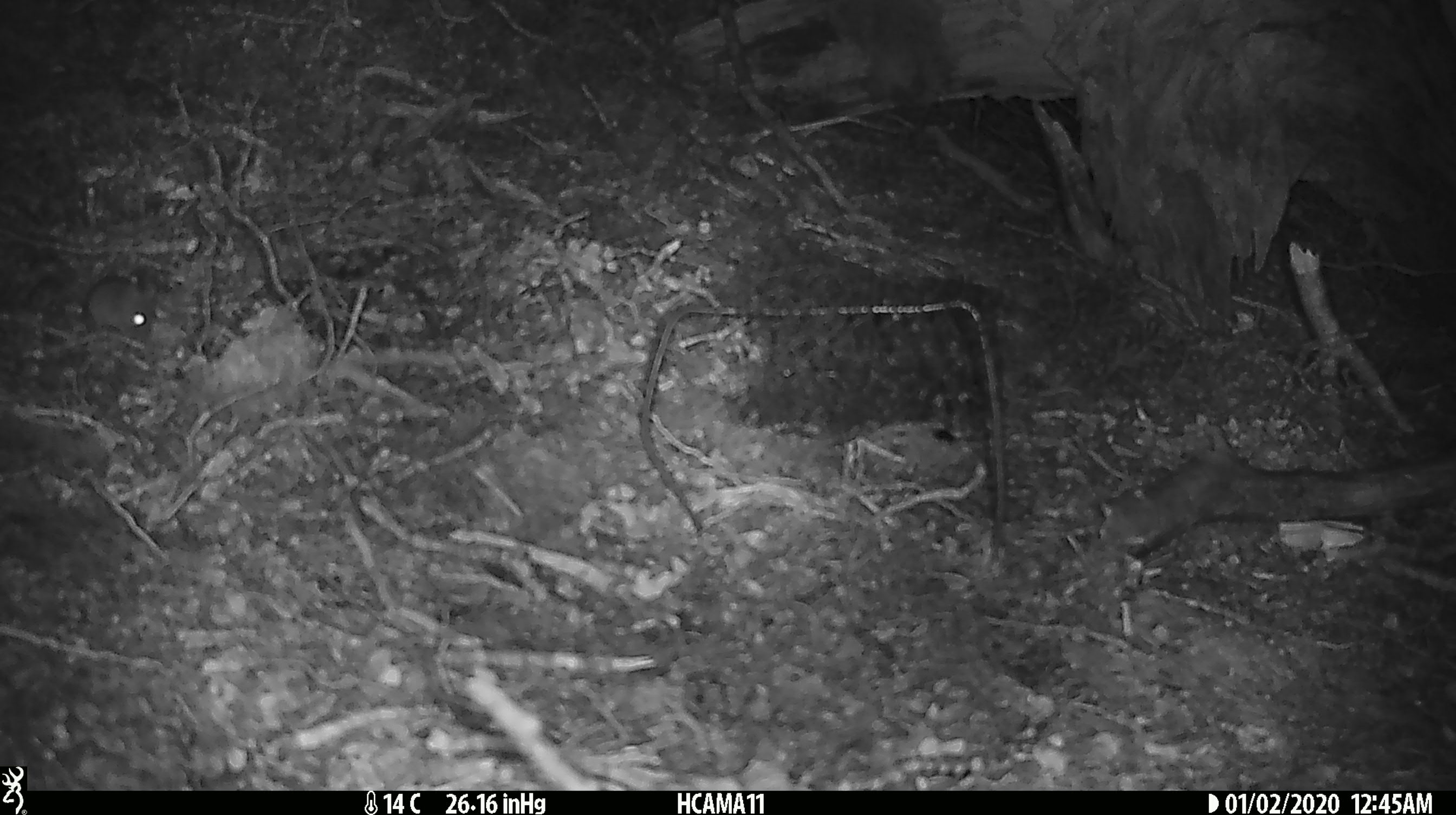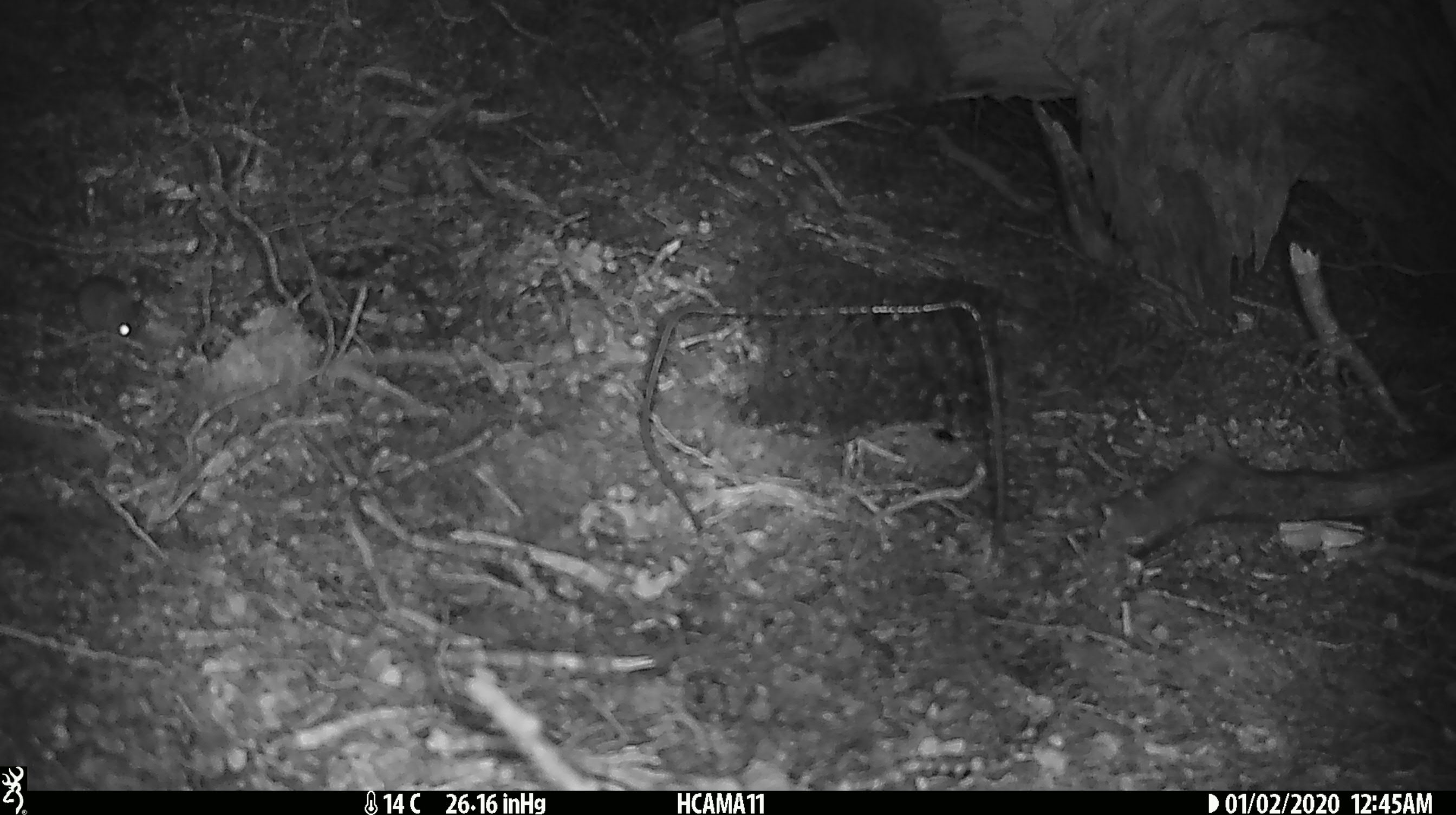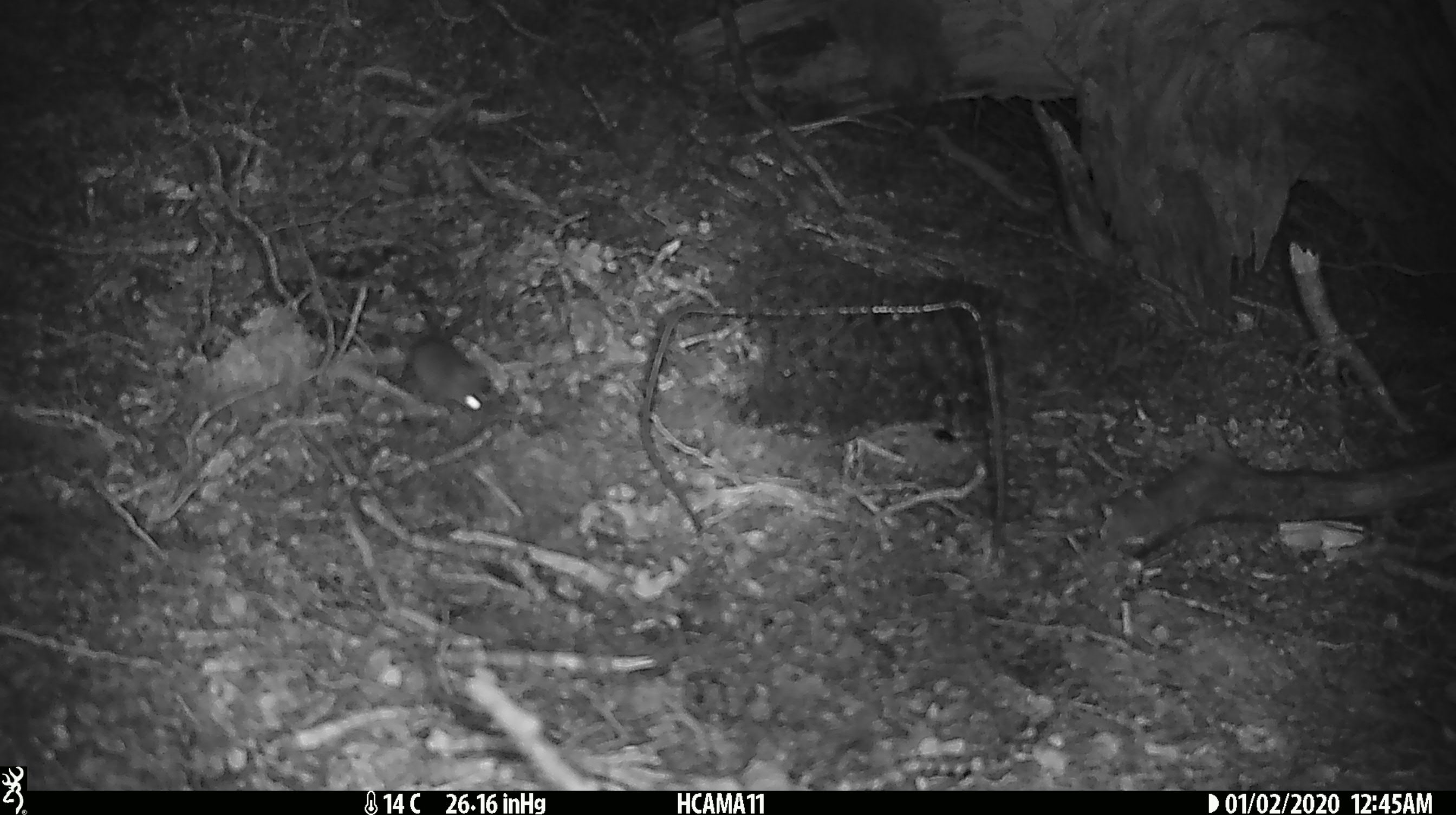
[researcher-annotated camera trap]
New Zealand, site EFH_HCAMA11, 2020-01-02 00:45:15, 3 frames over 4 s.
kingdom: Animalia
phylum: Chordata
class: Mammalia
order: Rodentia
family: Muridae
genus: Mus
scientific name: Mus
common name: mouse